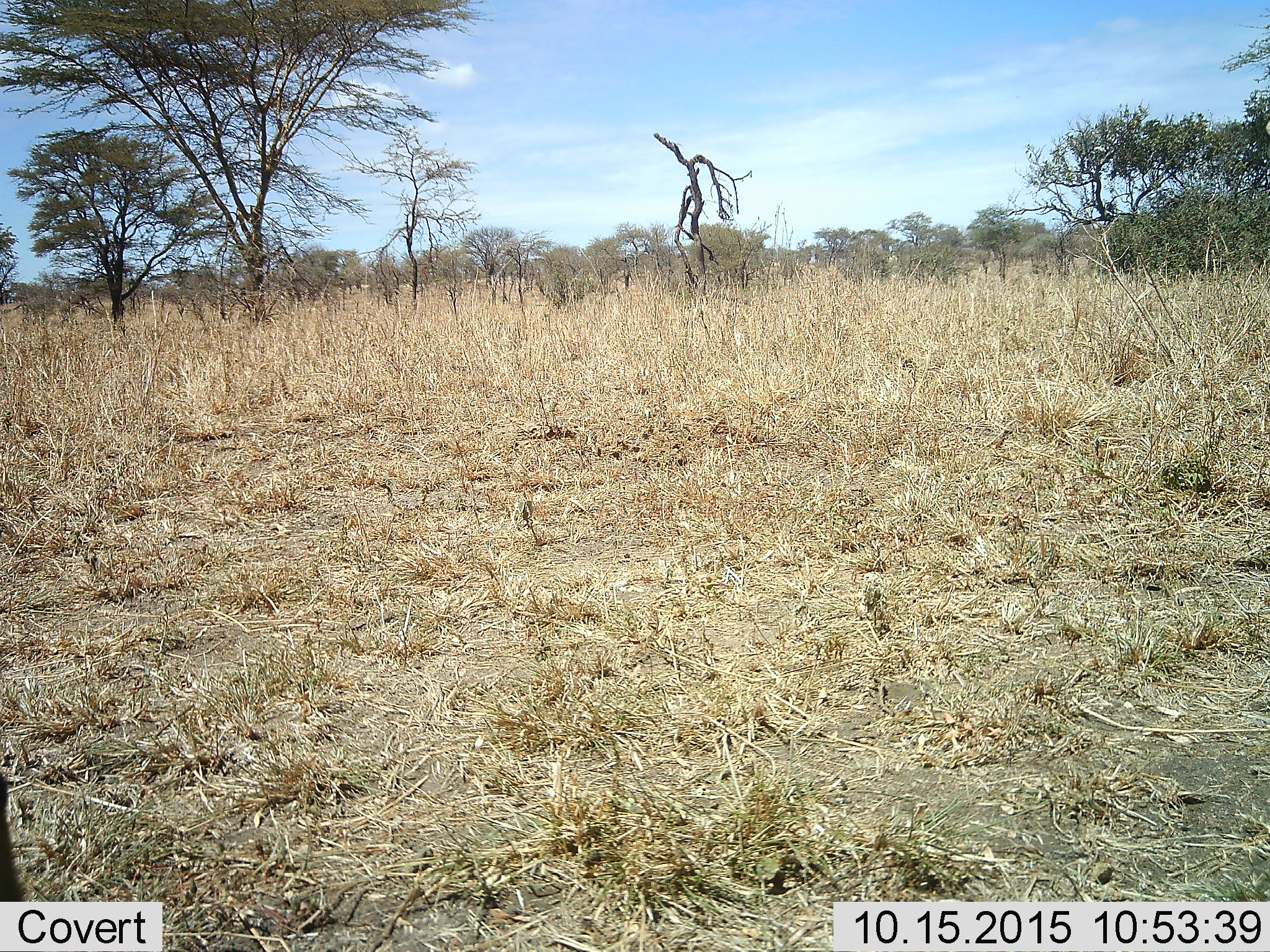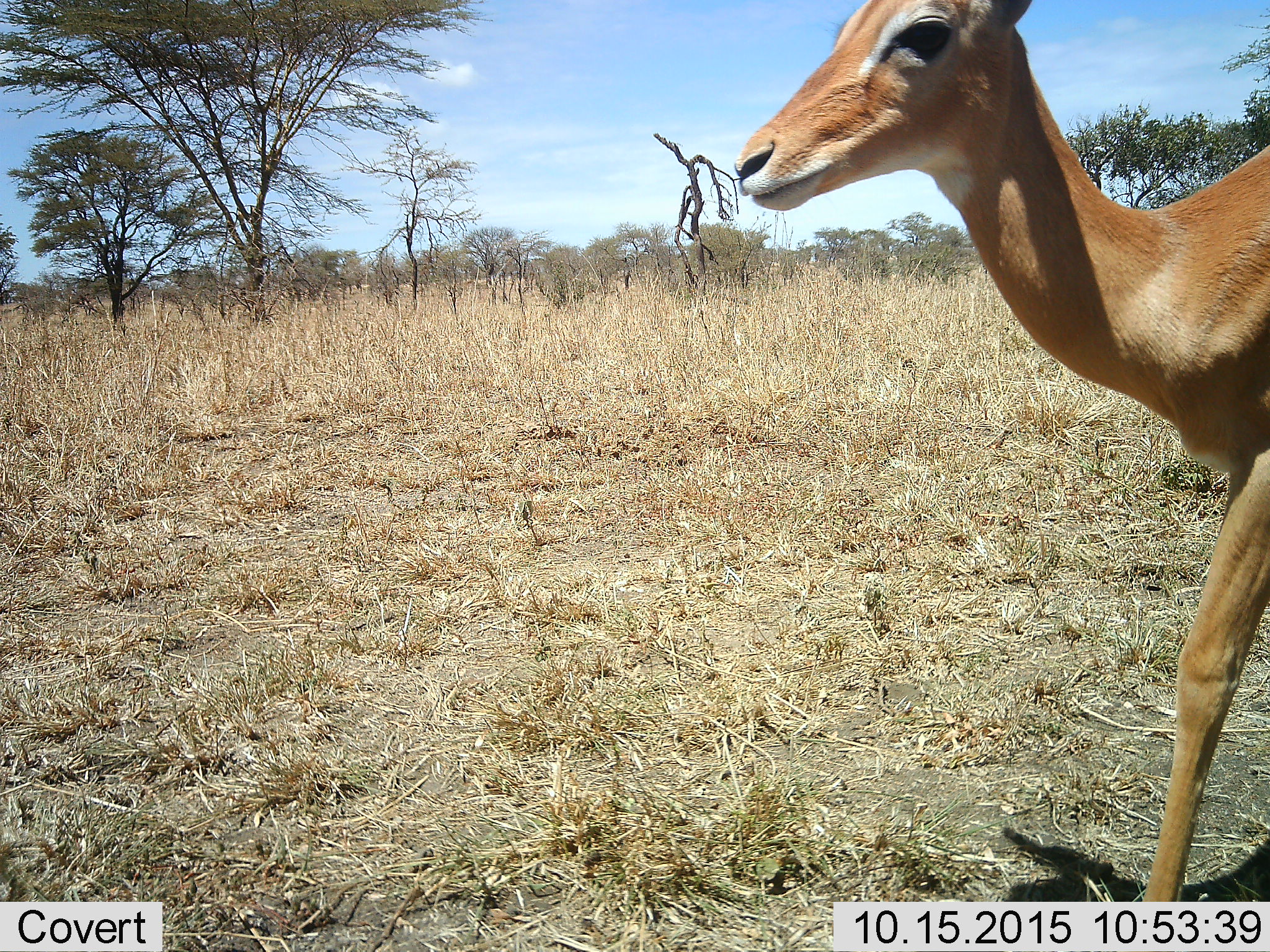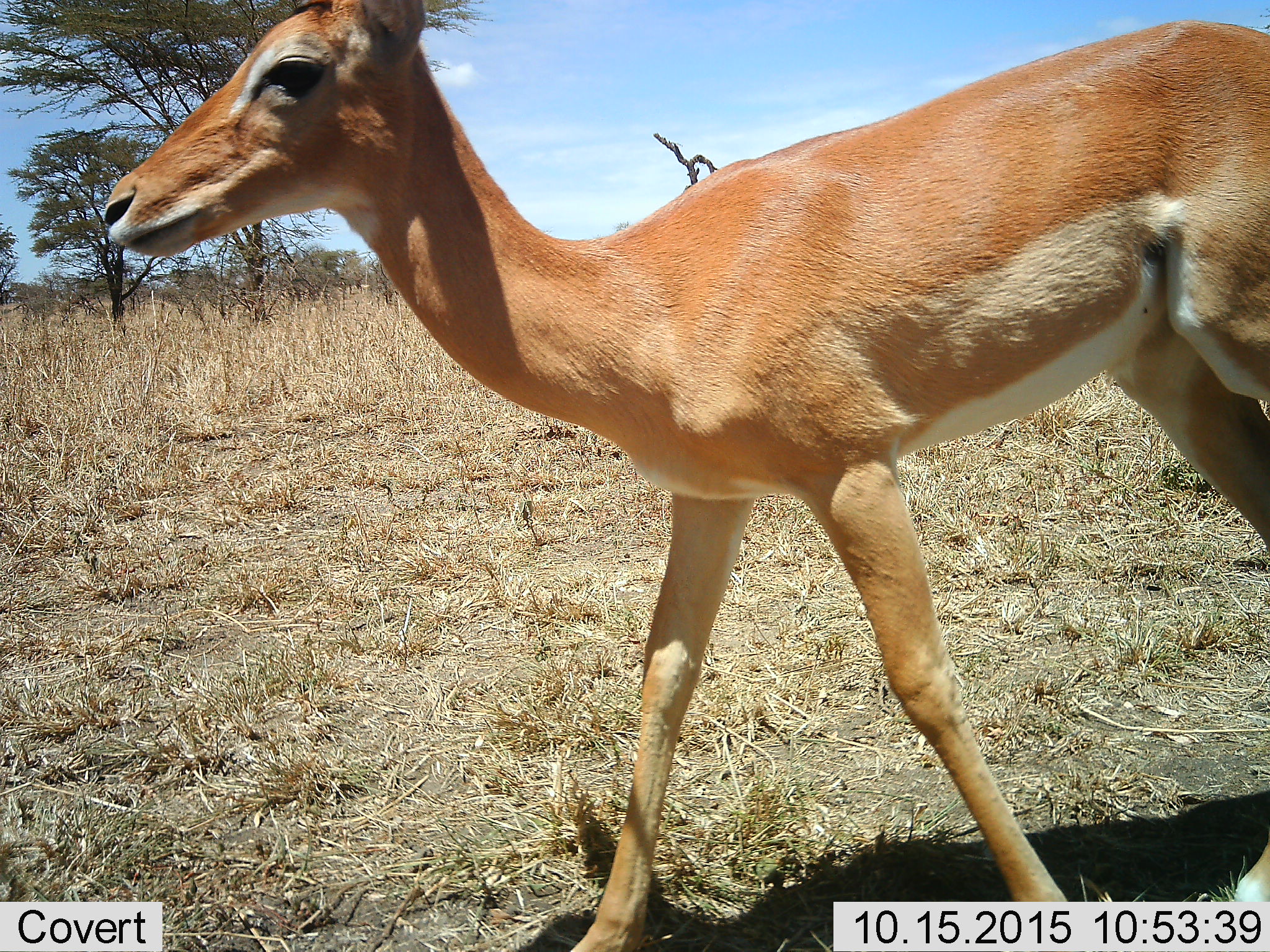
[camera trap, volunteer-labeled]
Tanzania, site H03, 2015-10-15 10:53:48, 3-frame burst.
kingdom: Animalia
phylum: Chordata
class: Mammalia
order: Artiodactyla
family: Bovidae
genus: Aepyceros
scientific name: Aepyceros melampus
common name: impala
Impala (Aepyceros melampus), count 1. Behavior (volunteer vote fractions): standing 0%, resting 0%, moving 100%, interacting 0%. Young present (vote fraction): 0%. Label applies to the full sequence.